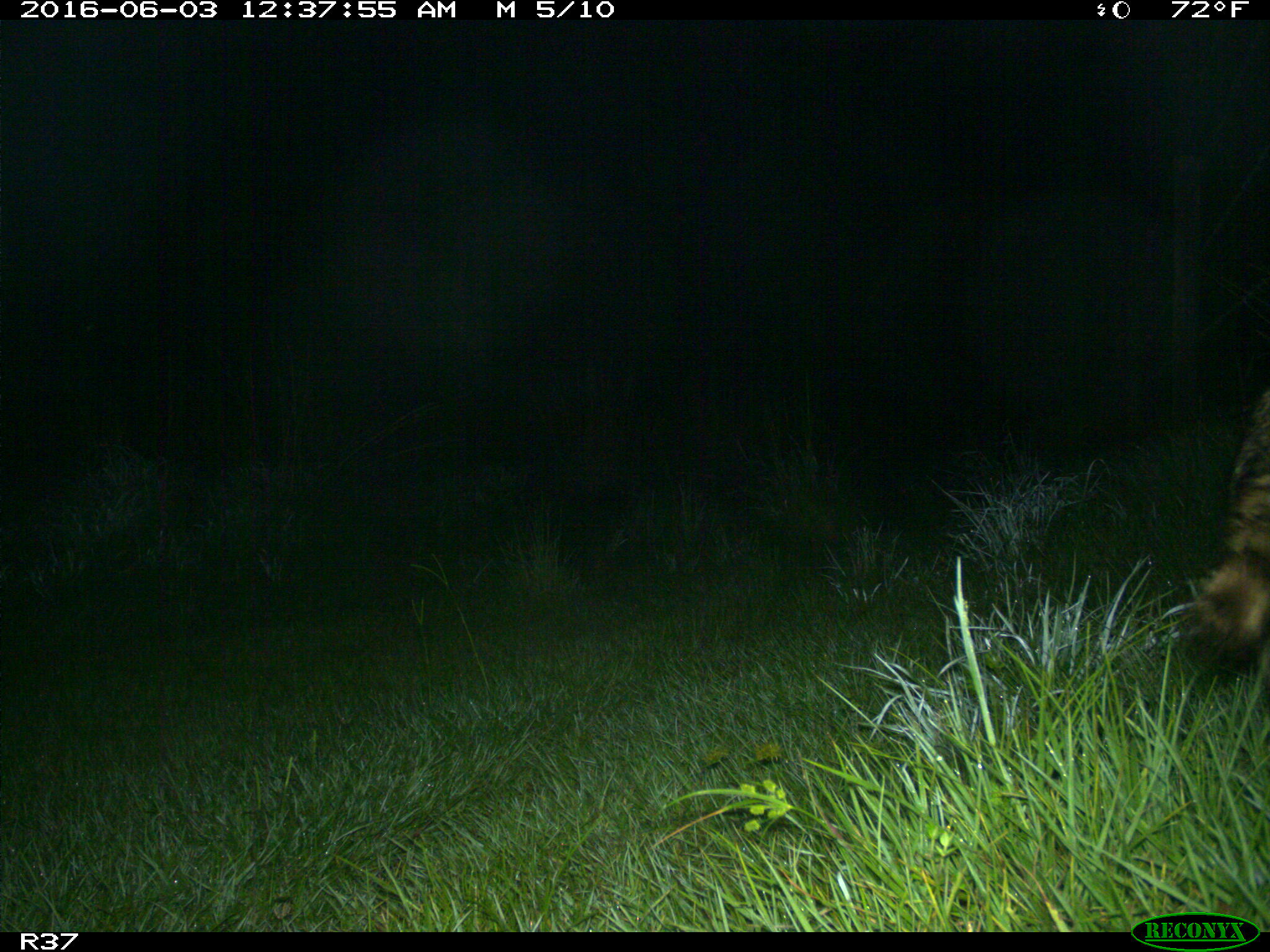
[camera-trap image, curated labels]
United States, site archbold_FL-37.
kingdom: Animalia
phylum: Chordata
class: Mammalia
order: Carnivora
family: Procyonidae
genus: Procyon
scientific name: Procyon lotor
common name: common raccoon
Procyon lotor (common raccoon).